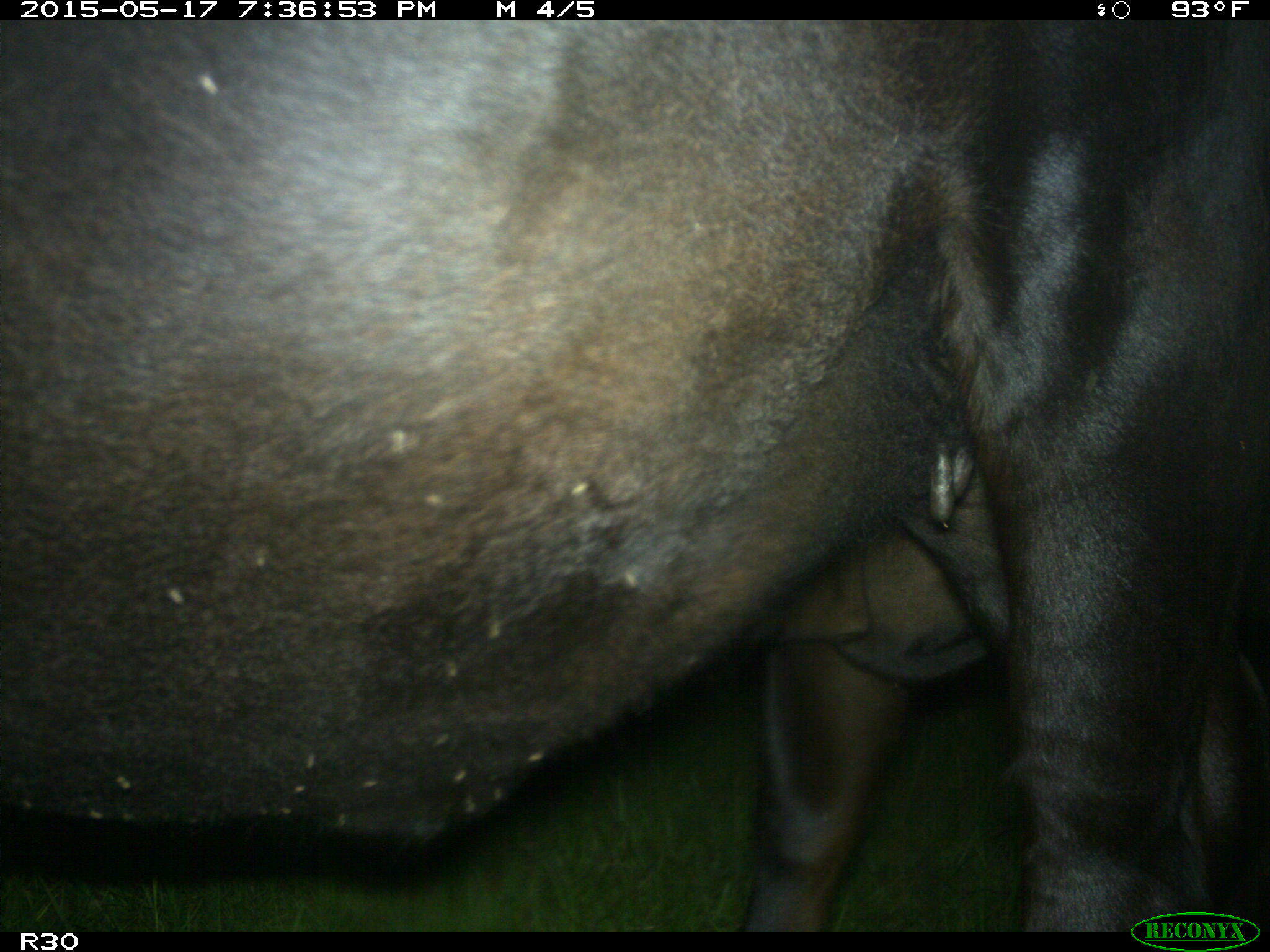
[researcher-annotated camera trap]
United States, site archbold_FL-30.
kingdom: Animalia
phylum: Chordata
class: Mammalia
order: Artiodactyla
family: Bovidae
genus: Bos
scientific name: Bos taurus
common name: domestic cow